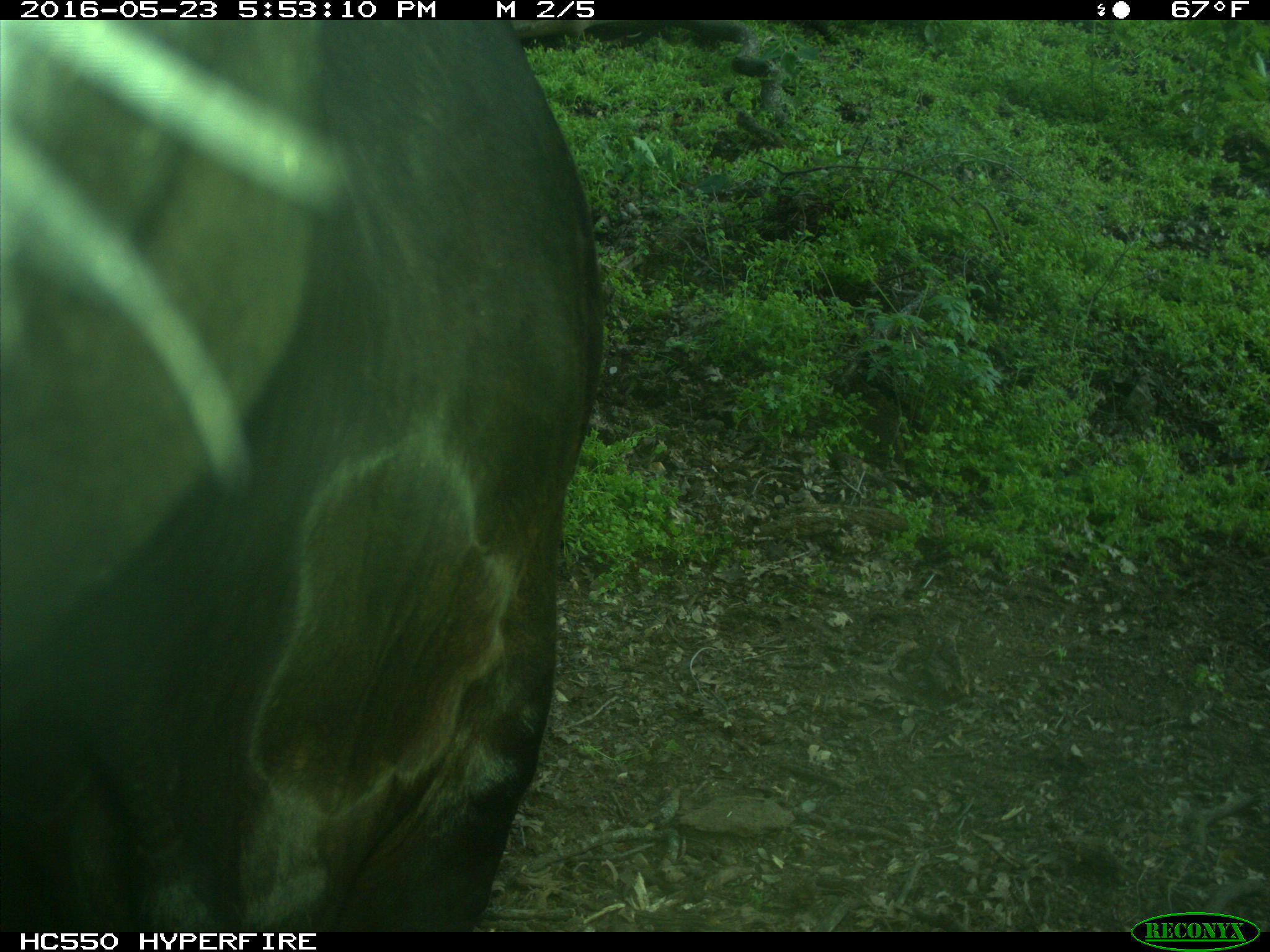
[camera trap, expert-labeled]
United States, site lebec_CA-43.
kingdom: Animalia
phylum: Chordata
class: Mammalia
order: Artiodactyla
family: Bovidae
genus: Bos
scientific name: Bos taurus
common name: domestic cow